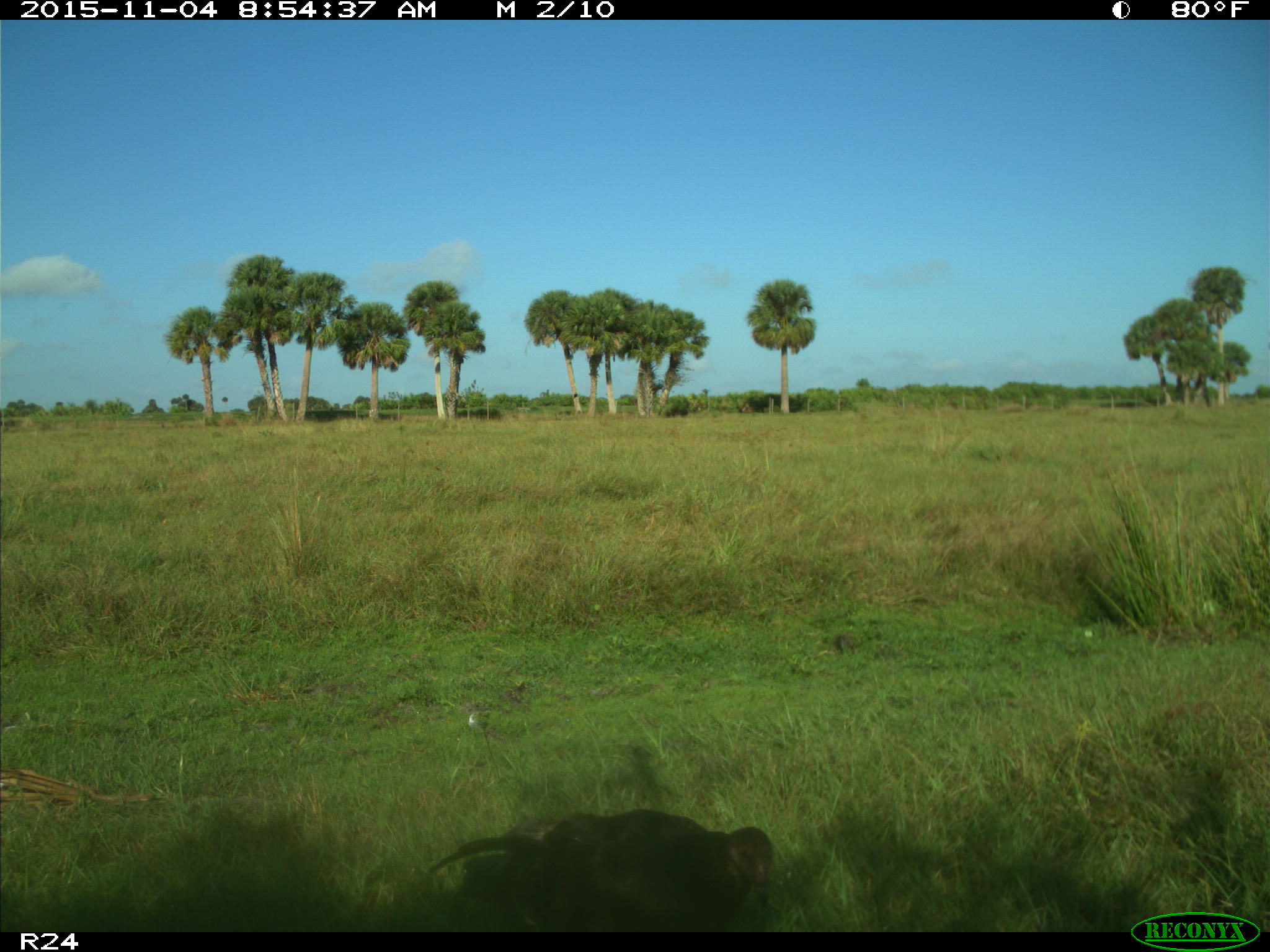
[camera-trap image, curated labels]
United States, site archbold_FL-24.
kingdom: Animalia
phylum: Chordata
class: Aves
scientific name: Aves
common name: birds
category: unidentified bird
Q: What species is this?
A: Unidentified bird (birds) (Aves).